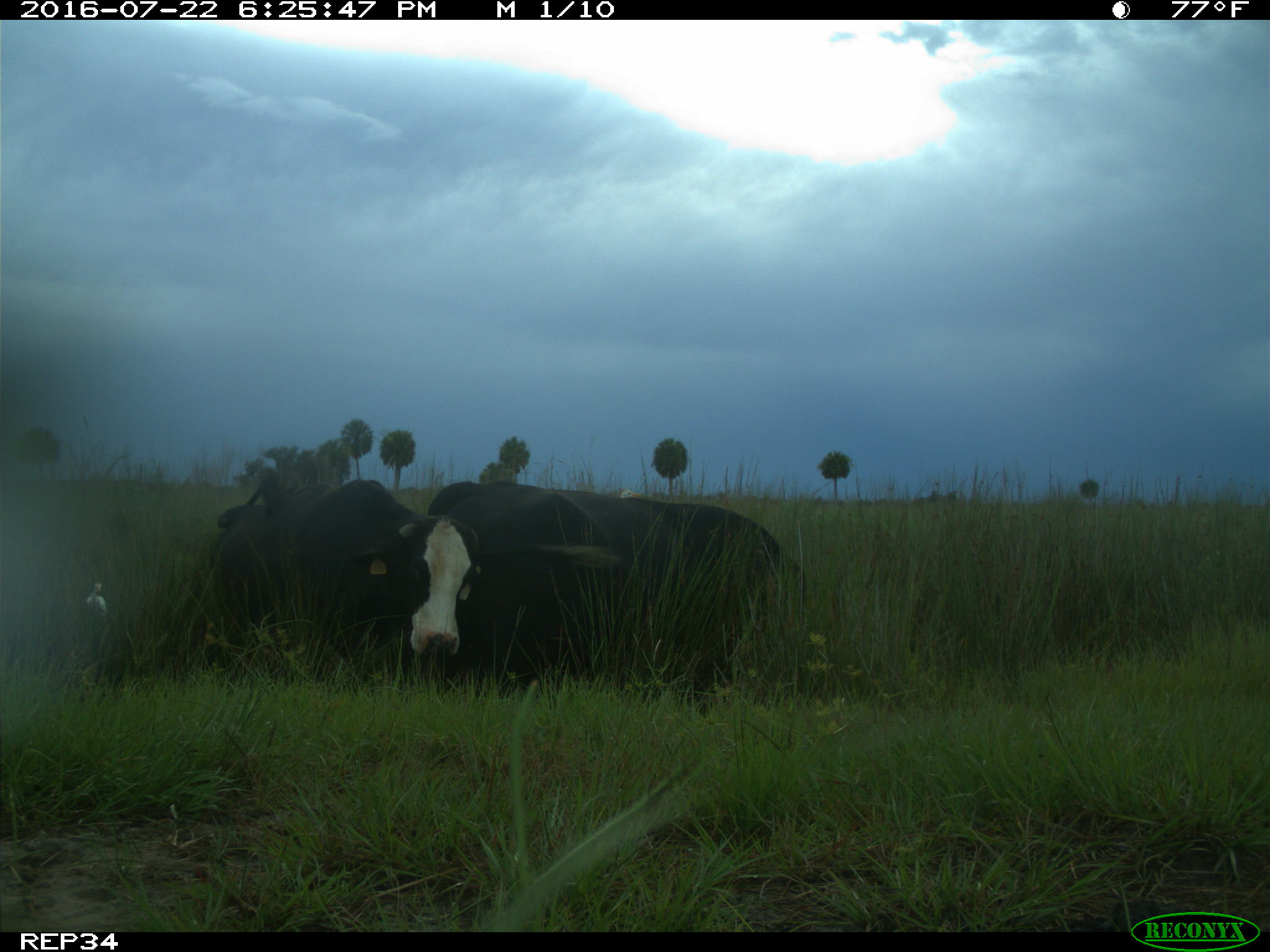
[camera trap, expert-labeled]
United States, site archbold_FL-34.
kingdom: Animalia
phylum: Chordata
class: Mammalia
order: Artiodactyla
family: Bovidae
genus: Bos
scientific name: Bos taurus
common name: domestic cow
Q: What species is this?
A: Bos taurus (domestic cow).